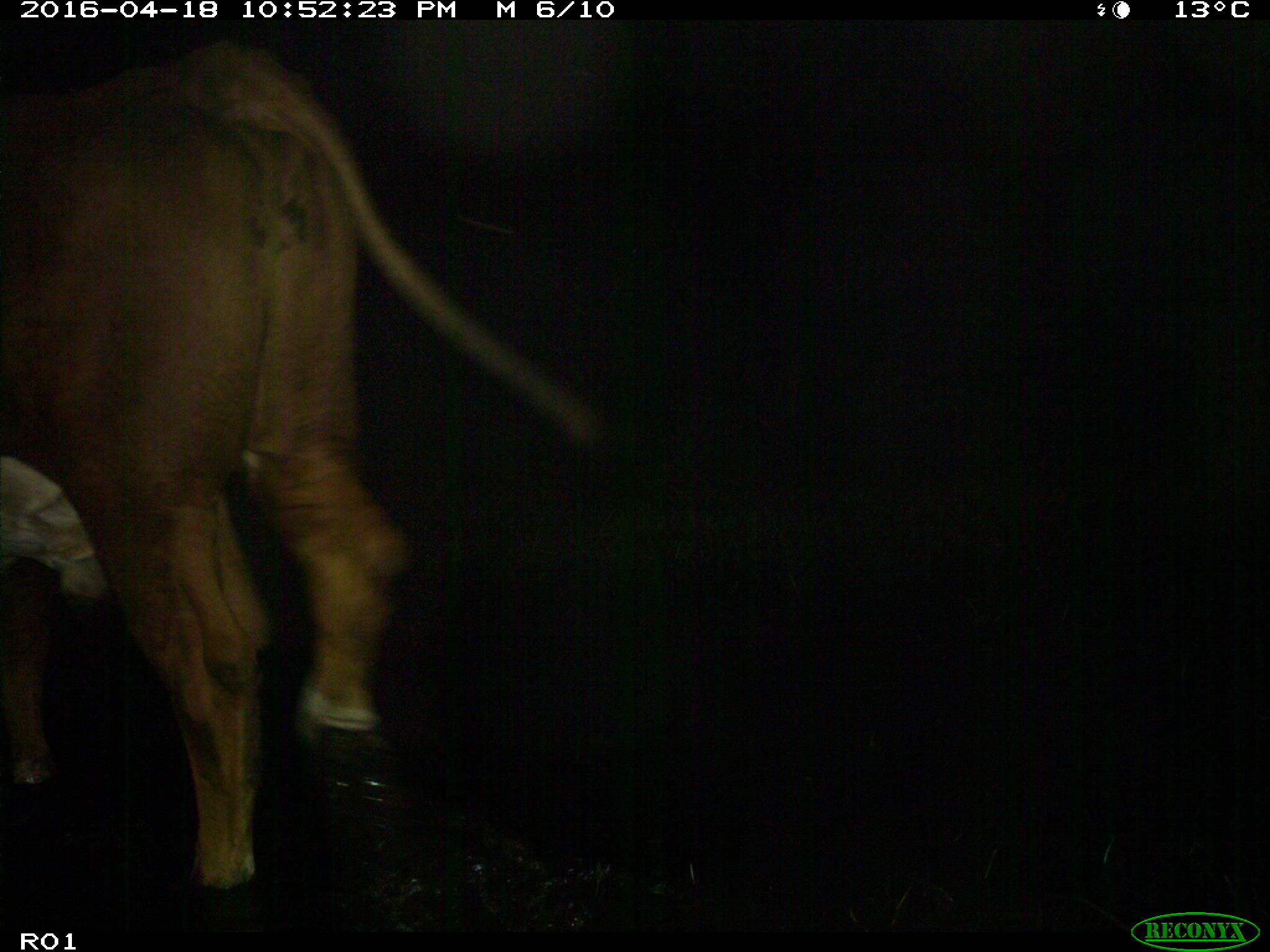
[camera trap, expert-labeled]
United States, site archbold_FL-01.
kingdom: Animalia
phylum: Chordata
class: Mammalia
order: Artiodactyla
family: Bovidae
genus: Bos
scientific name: Bos taurus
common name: domestic cow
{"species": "Bos taurus (domestic cow)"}